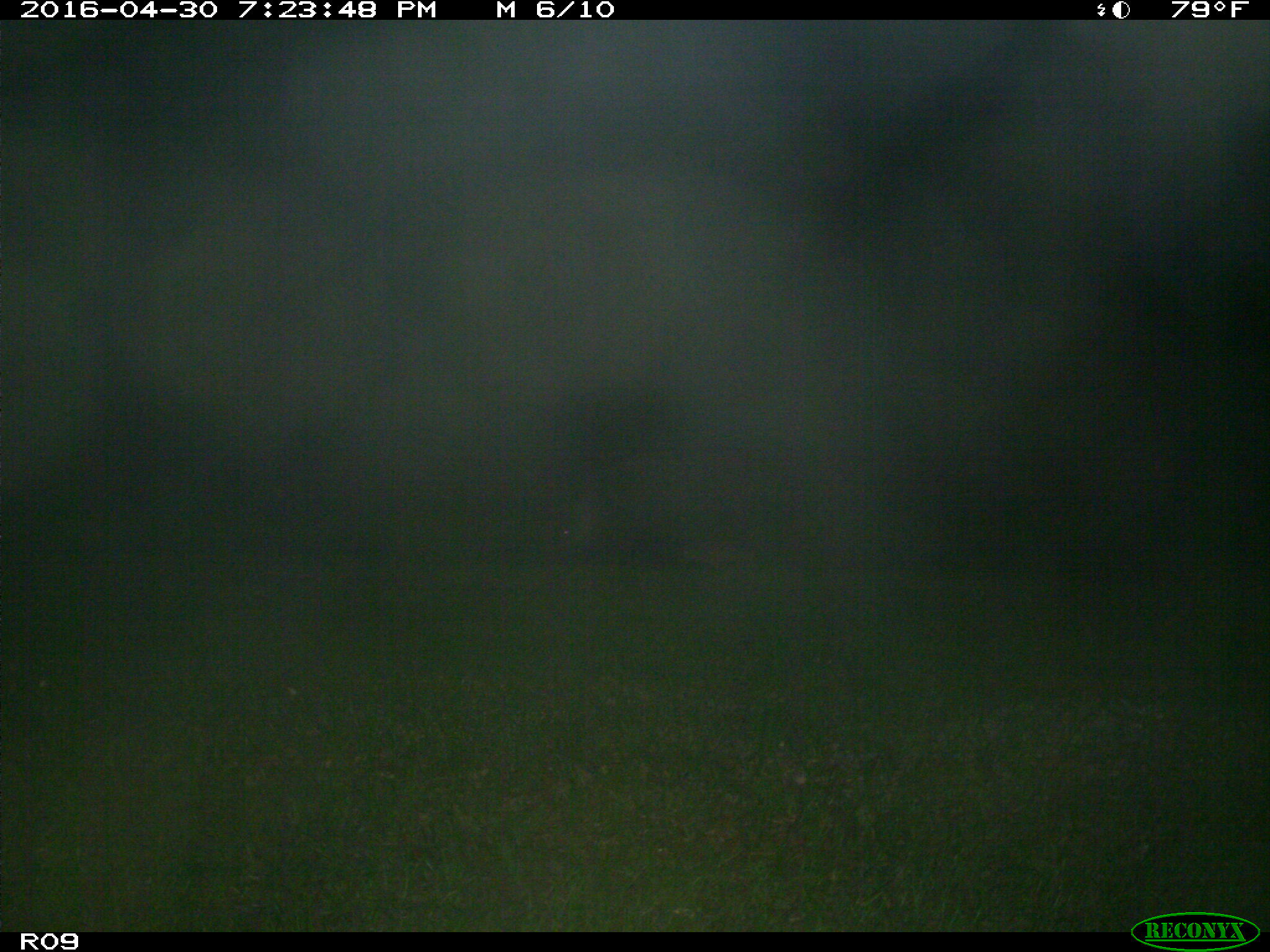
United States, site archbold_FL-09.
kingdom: Animalia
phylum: Chordata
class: Mammalia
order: Artiodactyla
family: Suidae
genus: Sus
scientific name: Sus scrofa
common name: wild boar